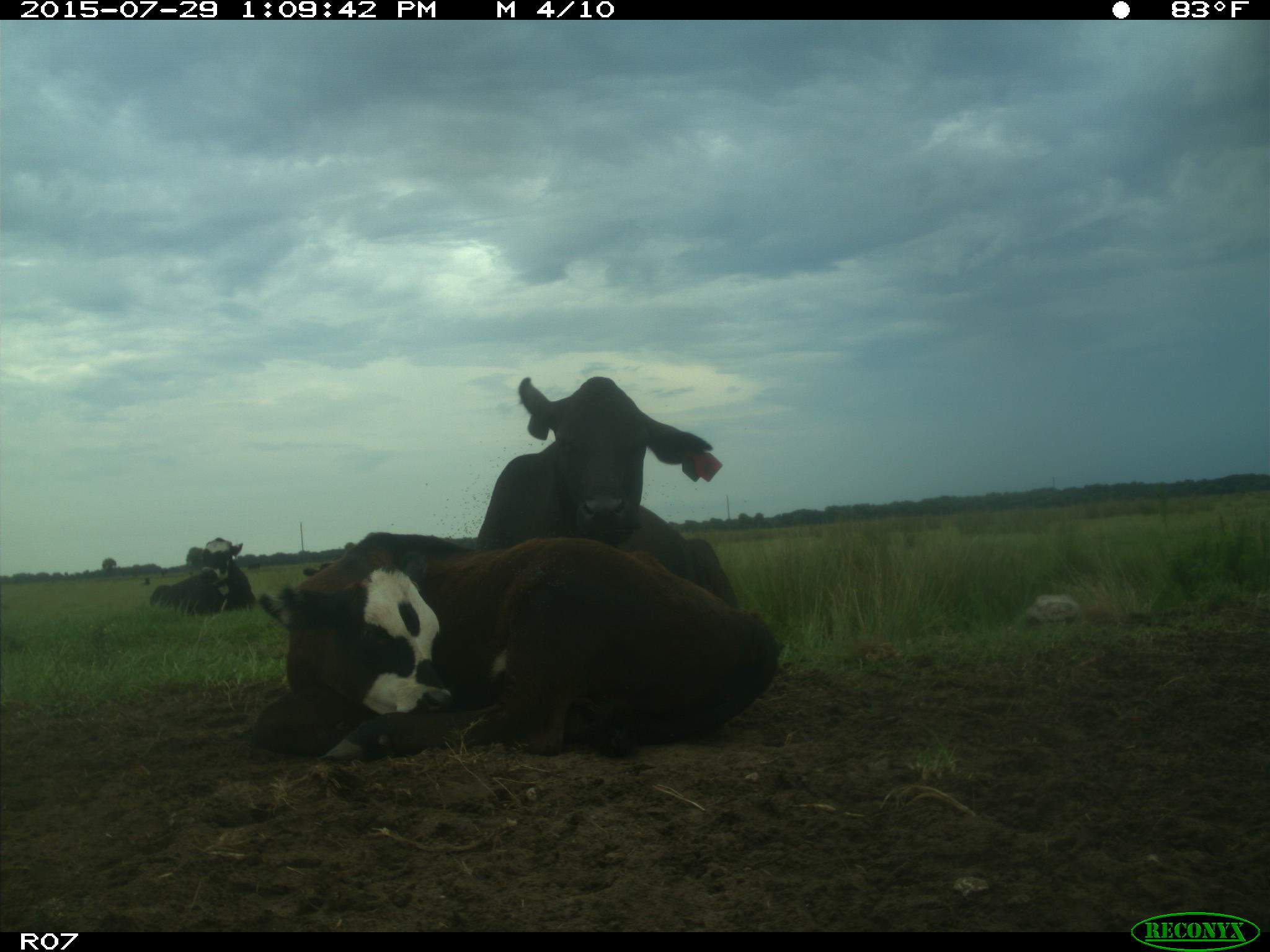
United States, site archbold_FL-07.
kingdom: Animalia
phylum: Chordata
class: Mammalia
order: Artiodactyla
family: Bovidae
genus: Bos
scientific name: Bos taurus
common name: domestic cow